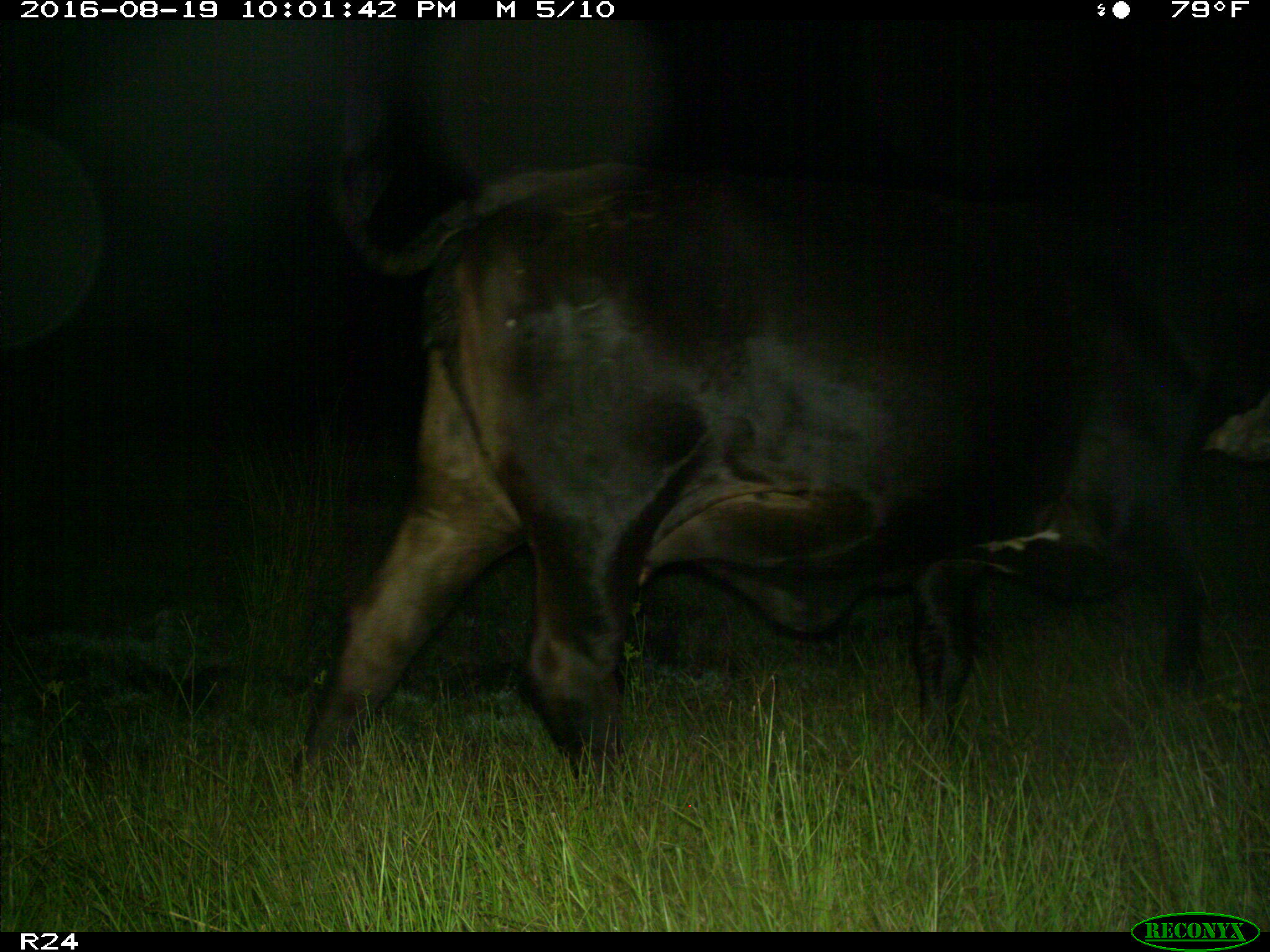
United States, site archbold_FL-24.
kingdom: Animalia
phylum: Chordata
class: Mammalia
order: Artiodactyla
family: Bovidae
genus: Bos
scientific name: Bos taurus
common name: domestic cow